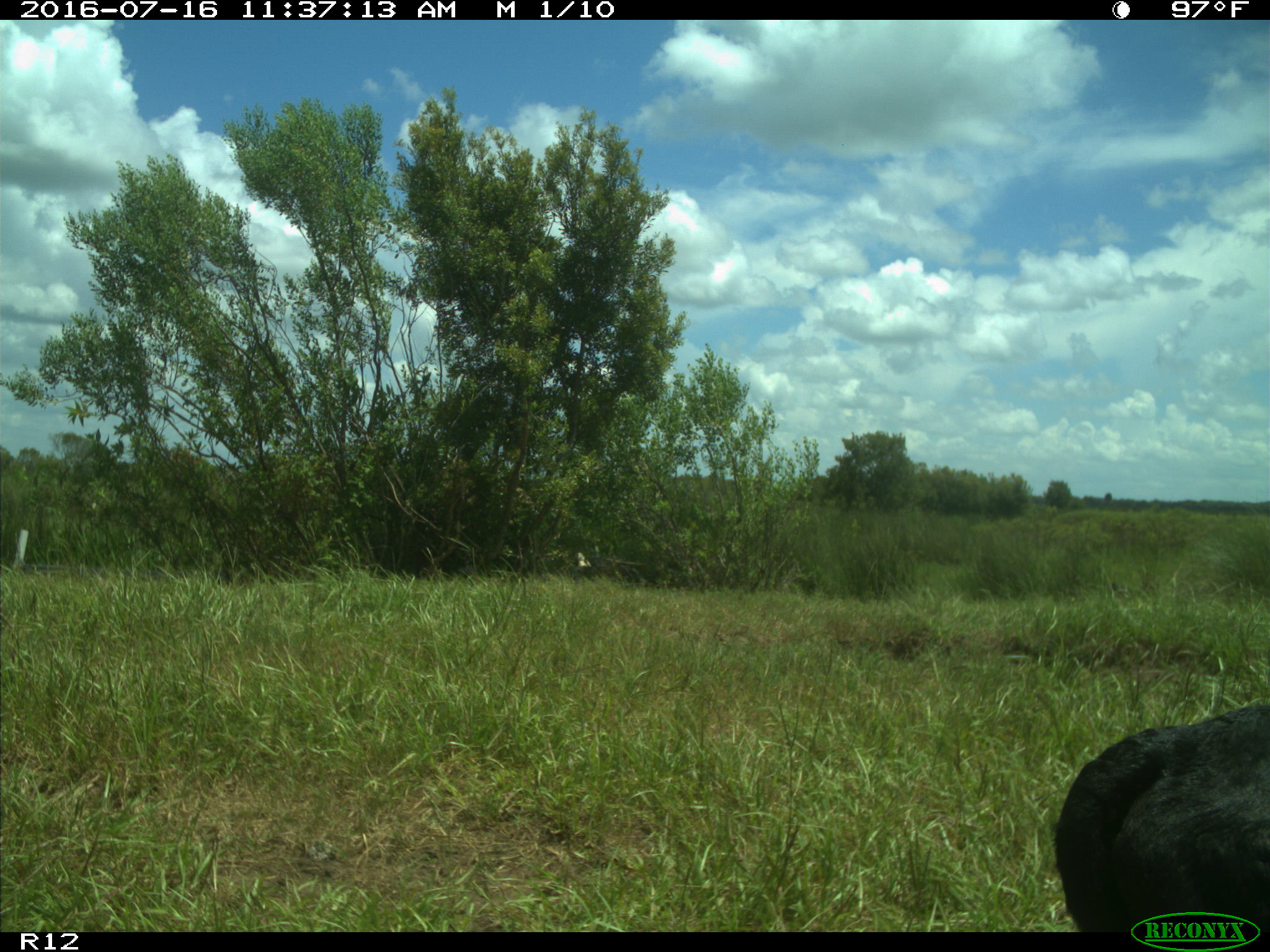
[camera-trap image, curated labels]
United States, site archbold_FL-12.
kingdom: Animalia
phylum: Chordata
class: Mammalia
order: Artiodactyla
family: Bovidae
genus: Bos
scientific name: Bos taurus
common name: domestic cow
Bos taurus (domestic cow).